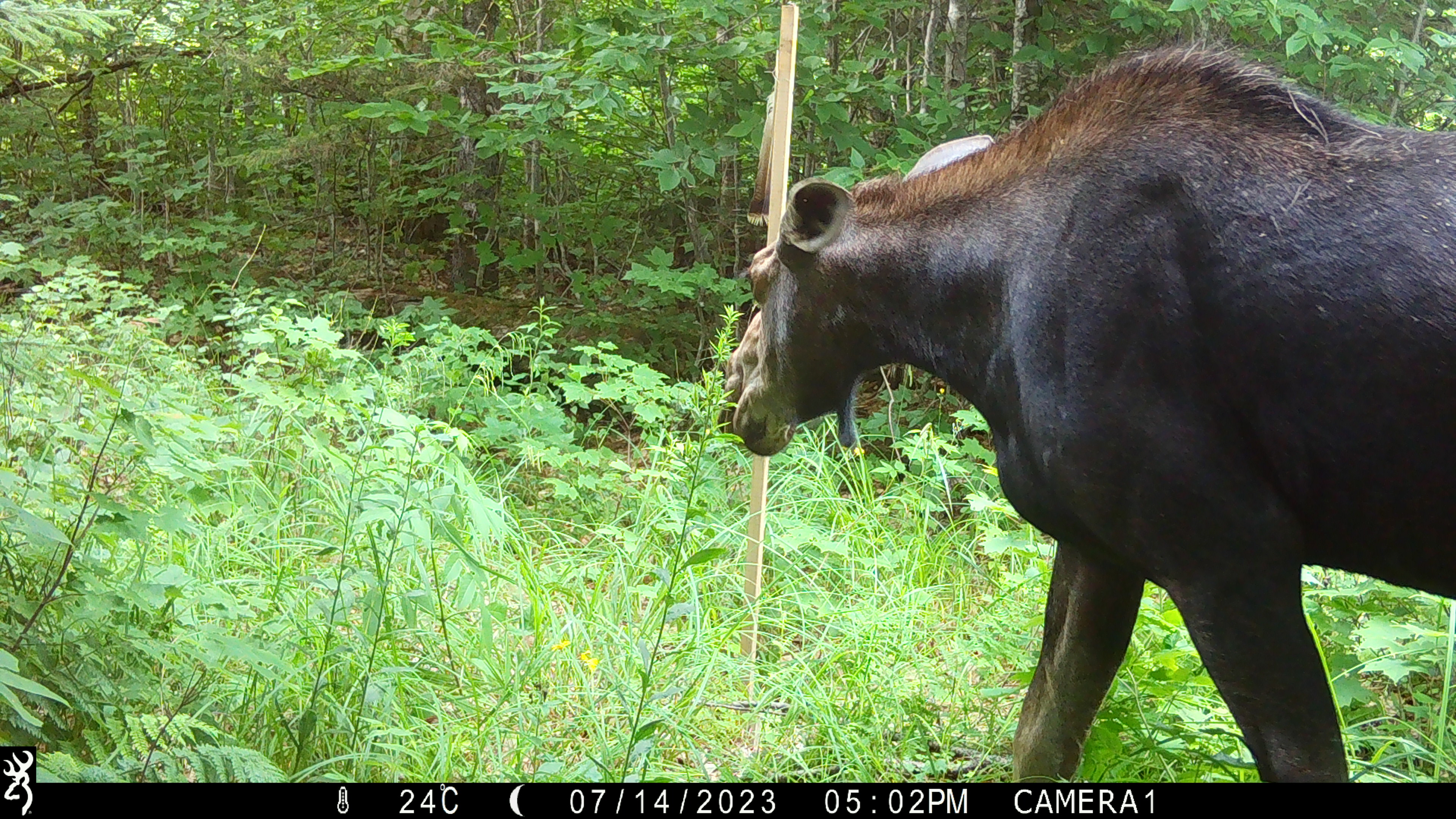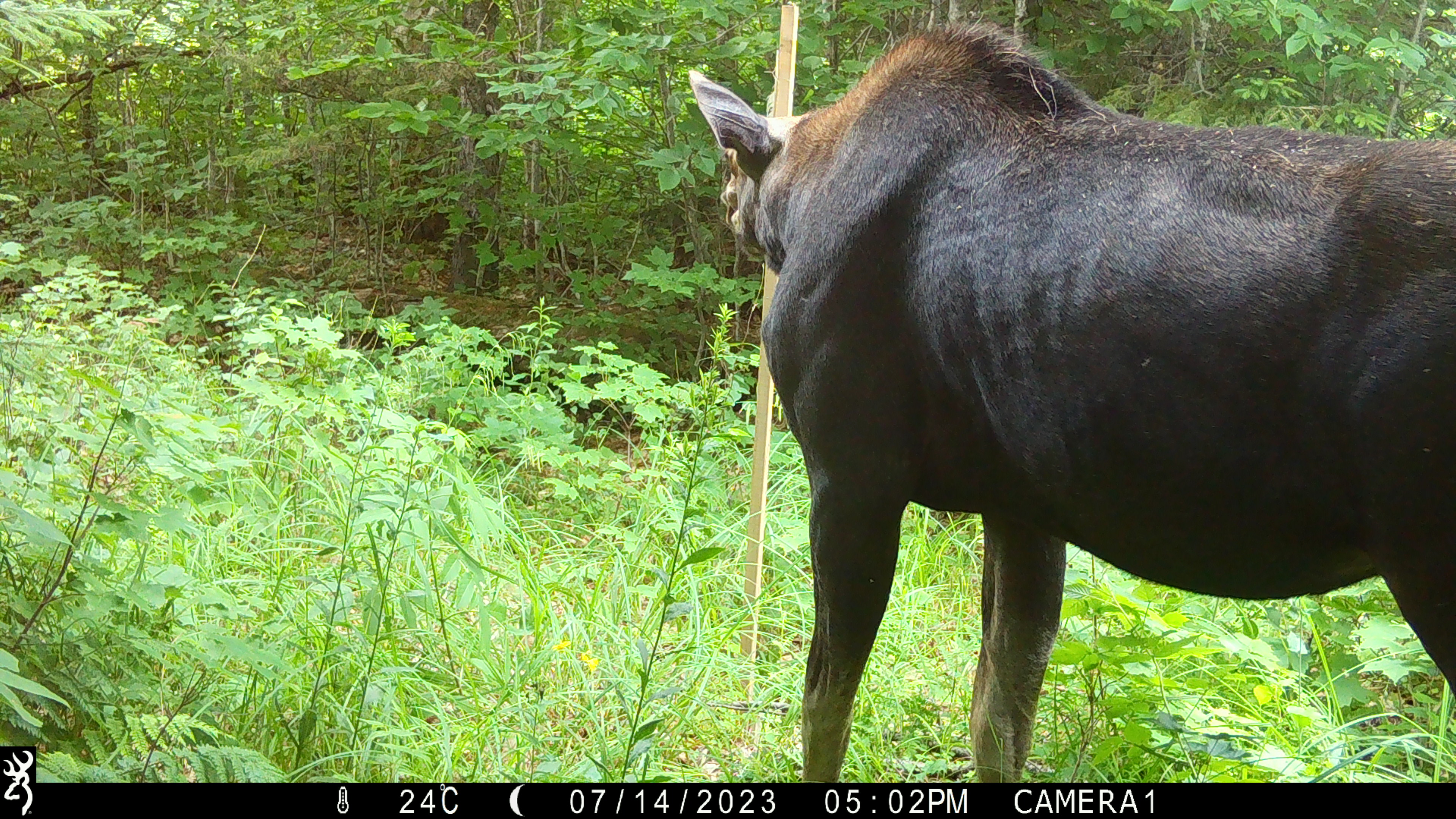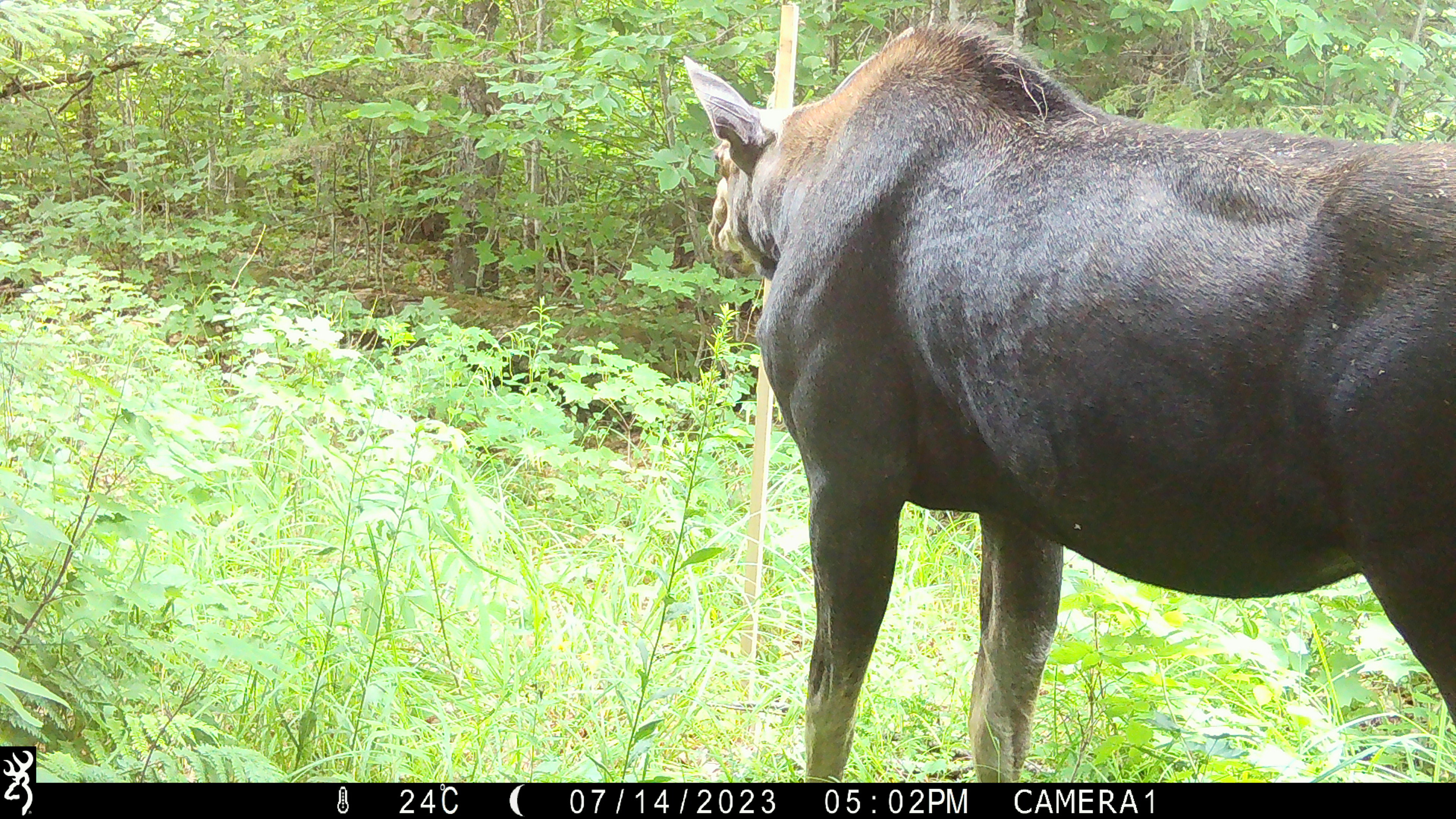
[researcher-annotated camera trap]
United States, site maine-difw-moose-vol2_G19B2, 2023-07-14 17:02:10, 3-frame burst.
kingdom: Animalia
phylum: Chordata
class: Mammalia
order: Artiodactyla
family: Cervidae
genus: Alces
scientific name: Alces alces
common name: moose